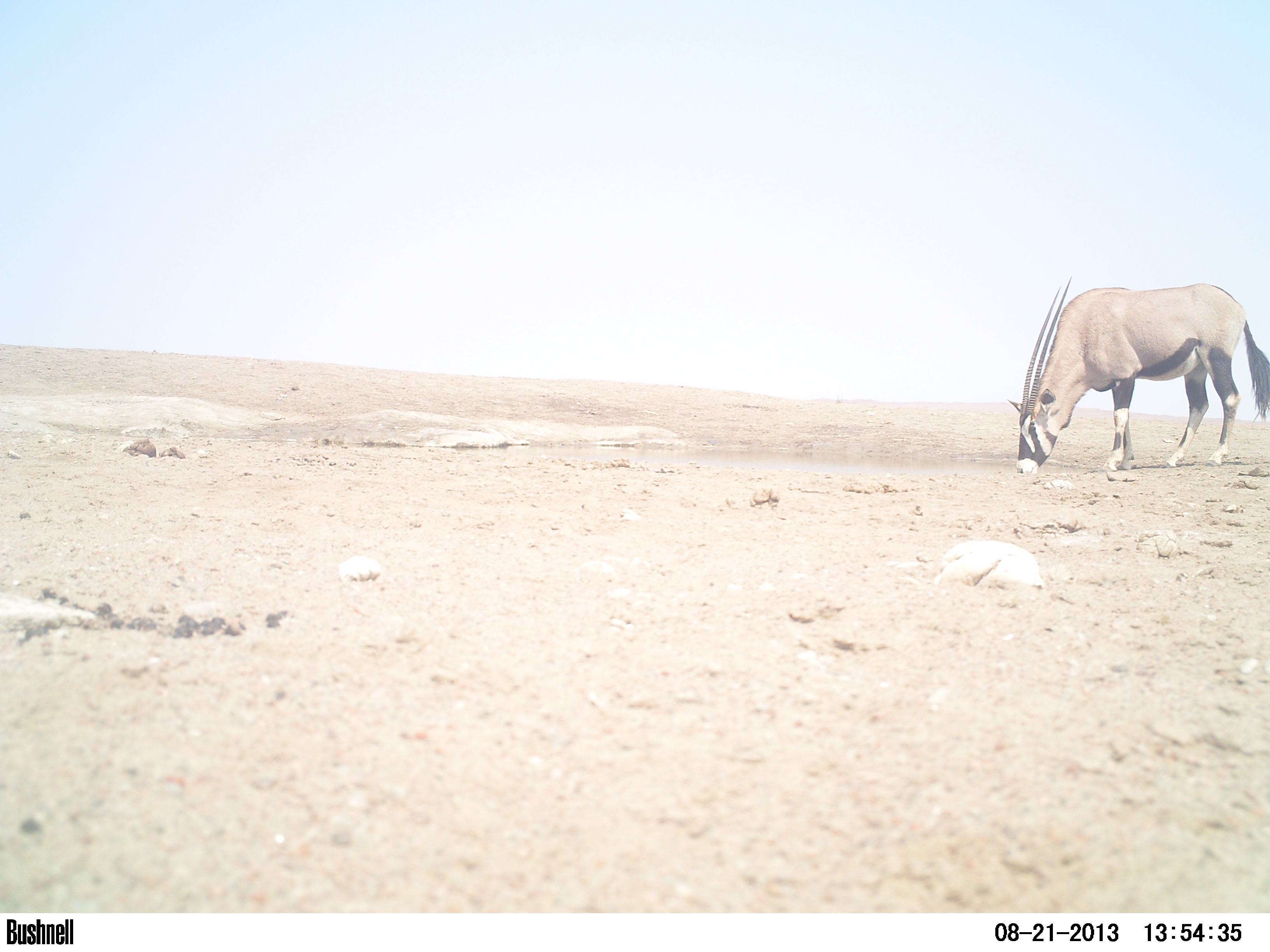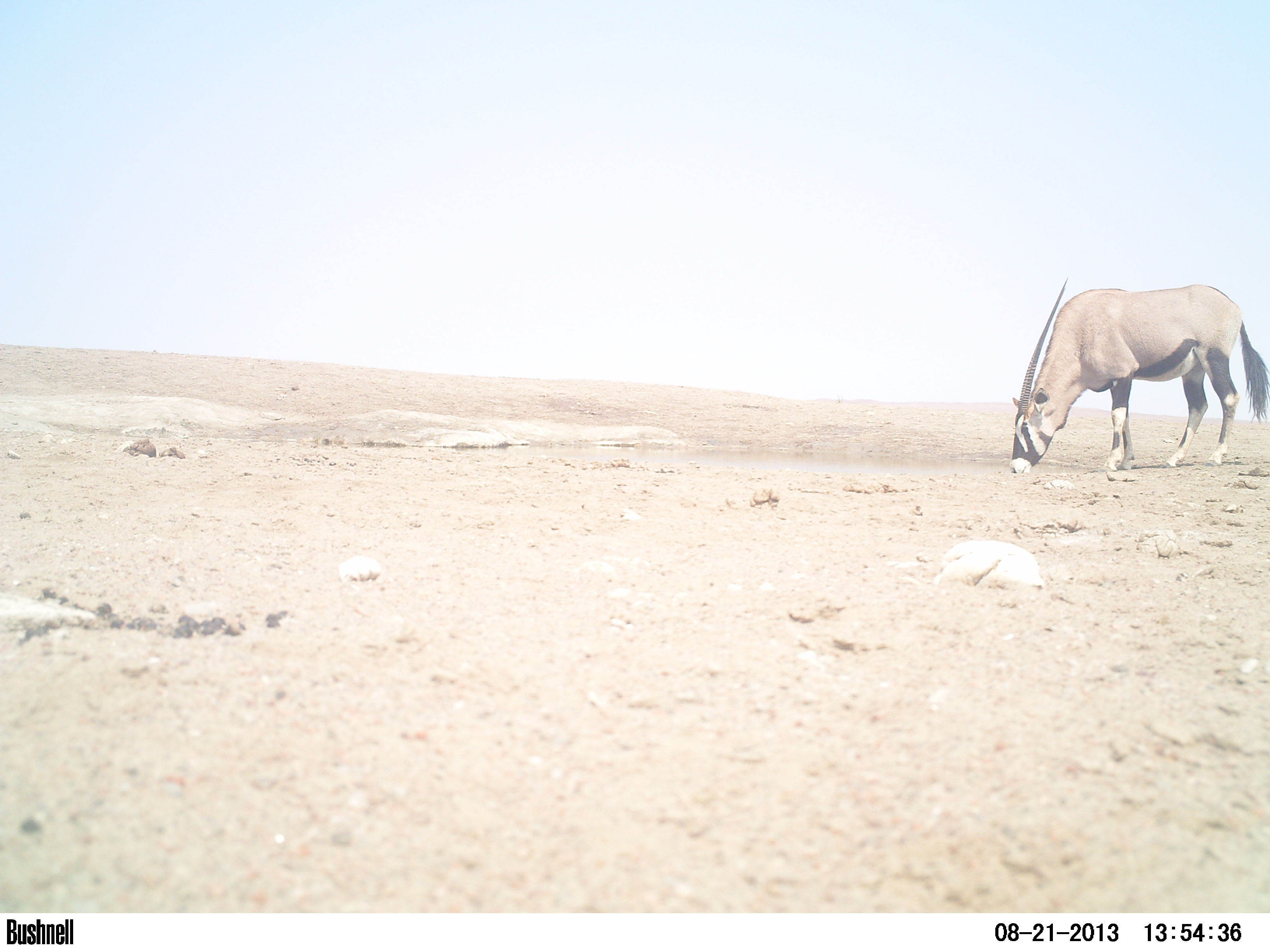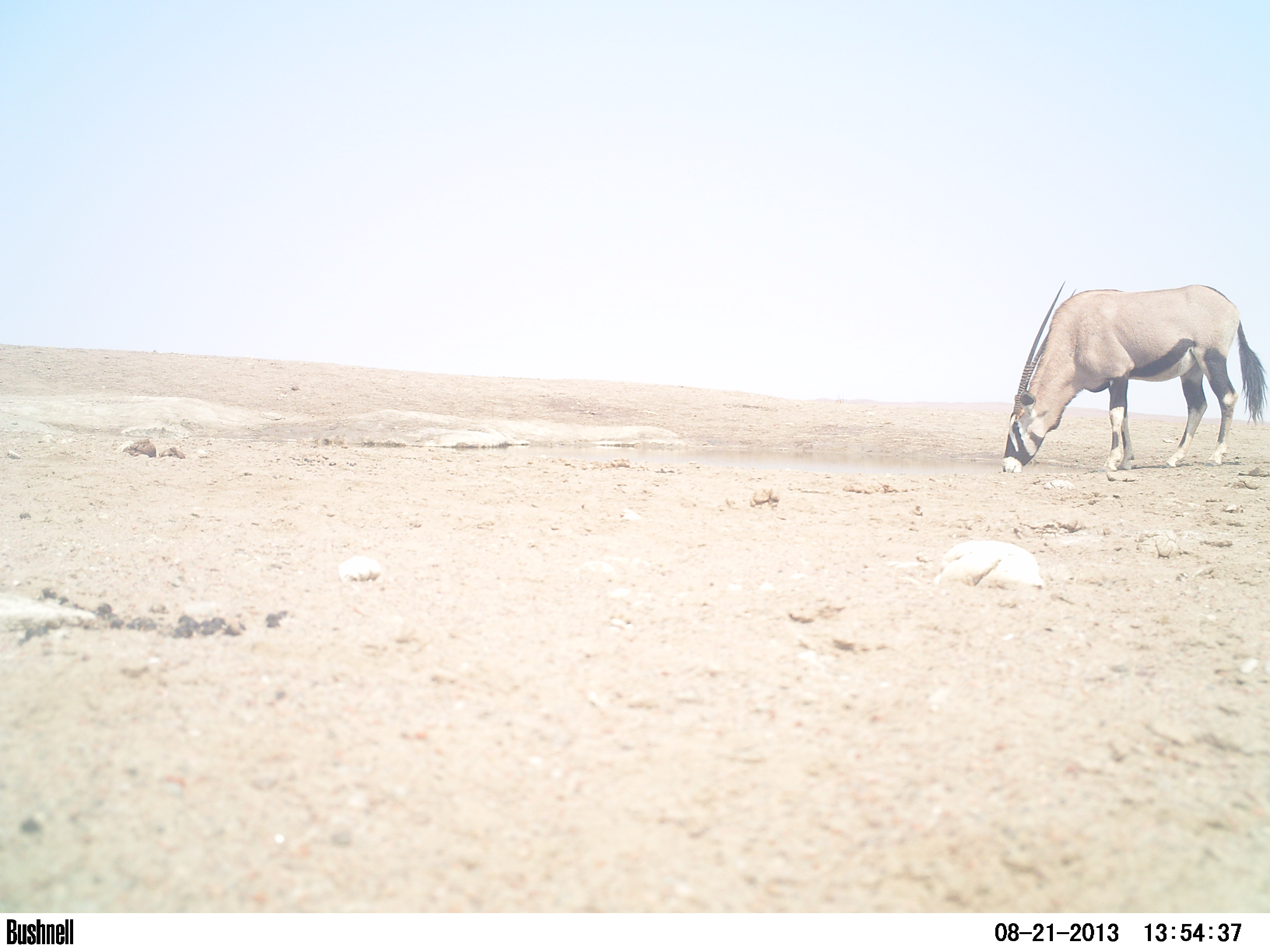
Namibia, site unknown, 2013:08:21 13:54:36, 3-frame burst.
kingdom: Animalia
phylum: Chordata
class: Mammalia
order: Artiodactyla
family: Bovidae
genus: Oryx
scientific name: Oryx gazella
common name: gemsbok